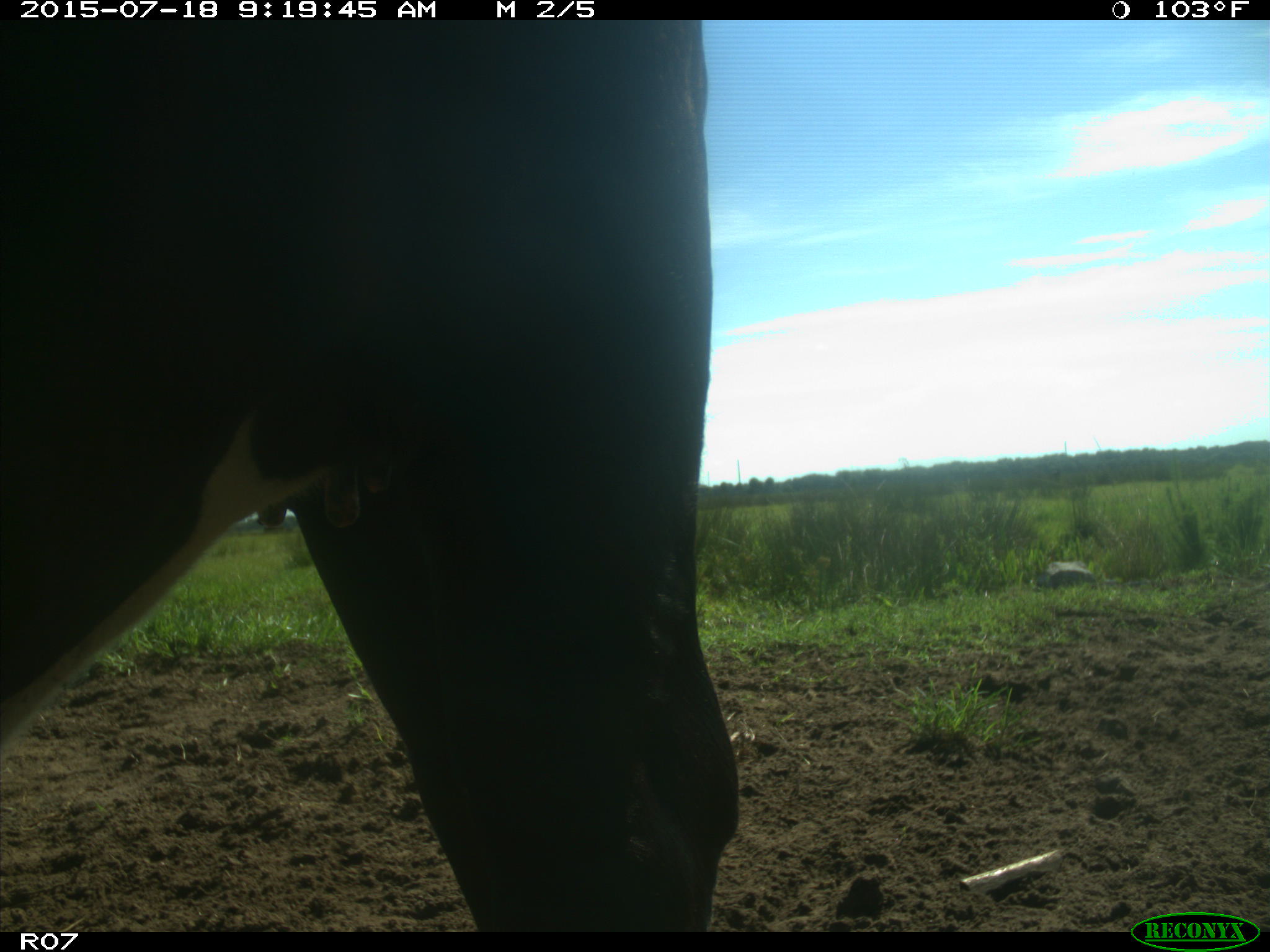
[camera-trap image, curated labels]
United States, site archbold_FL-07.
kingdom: Animalia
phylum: Chordata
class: Mammalia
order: Artiodactyla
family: Bovidae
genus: Bos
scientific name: Bos taurus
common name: domestic cow